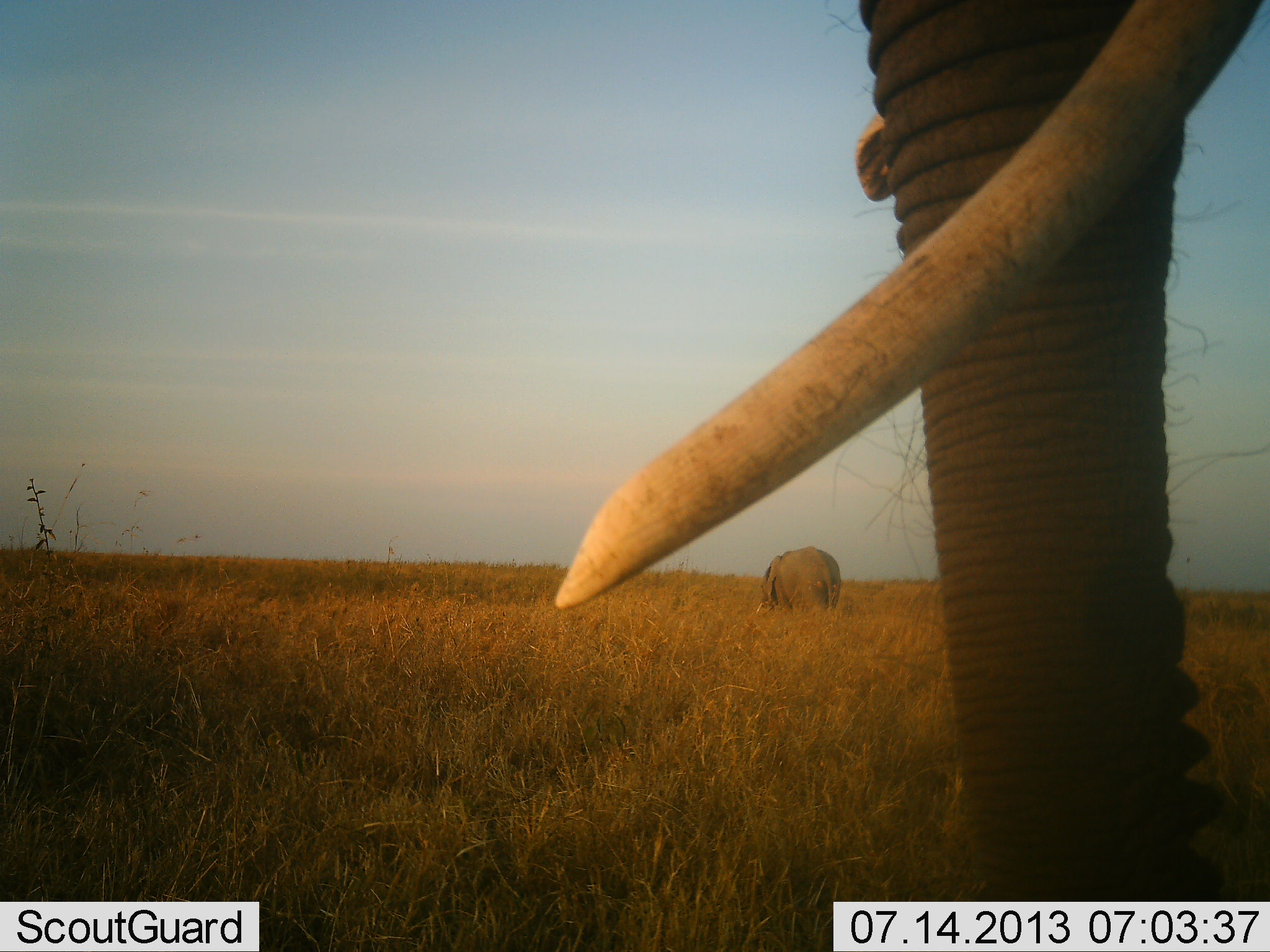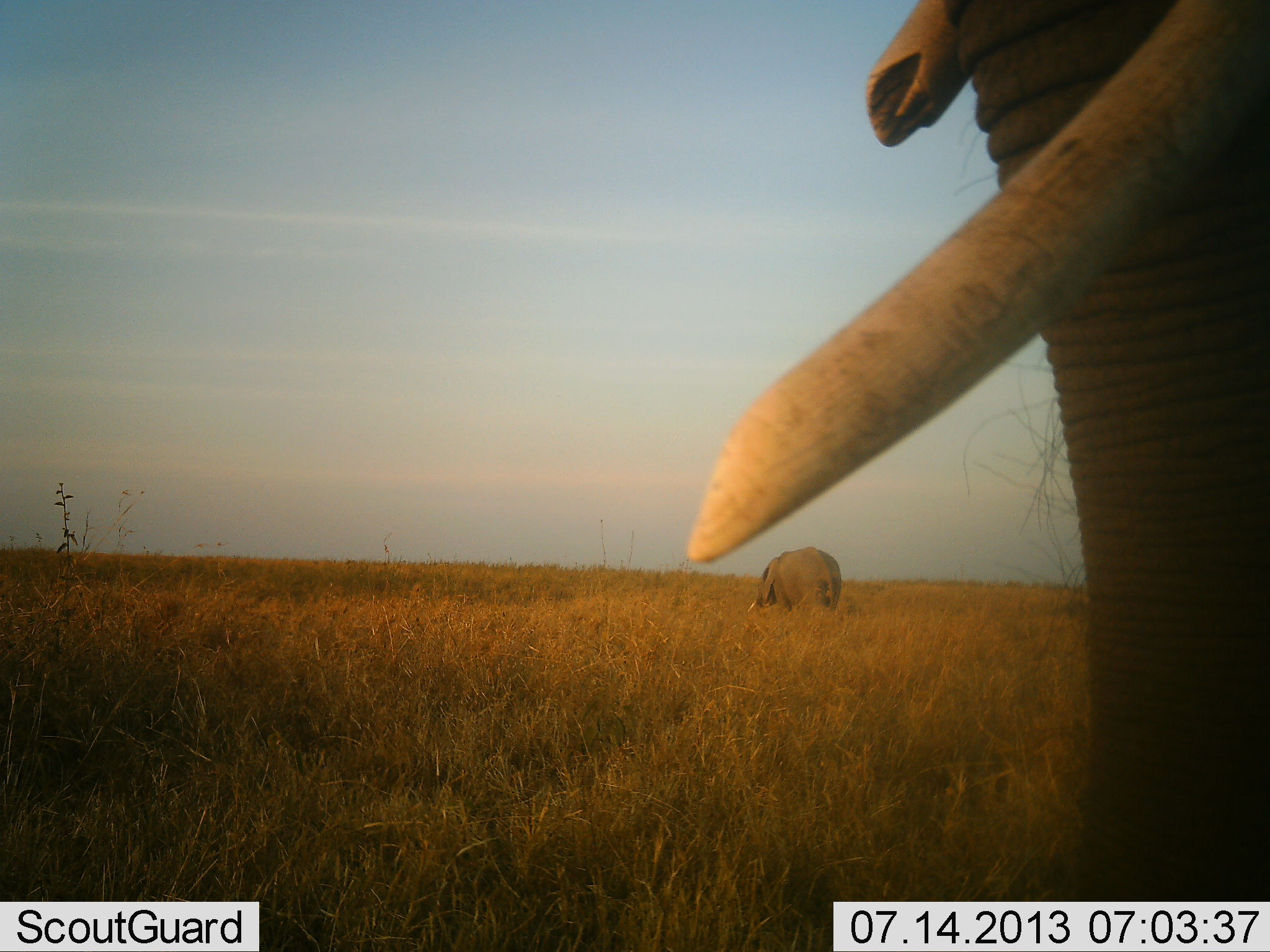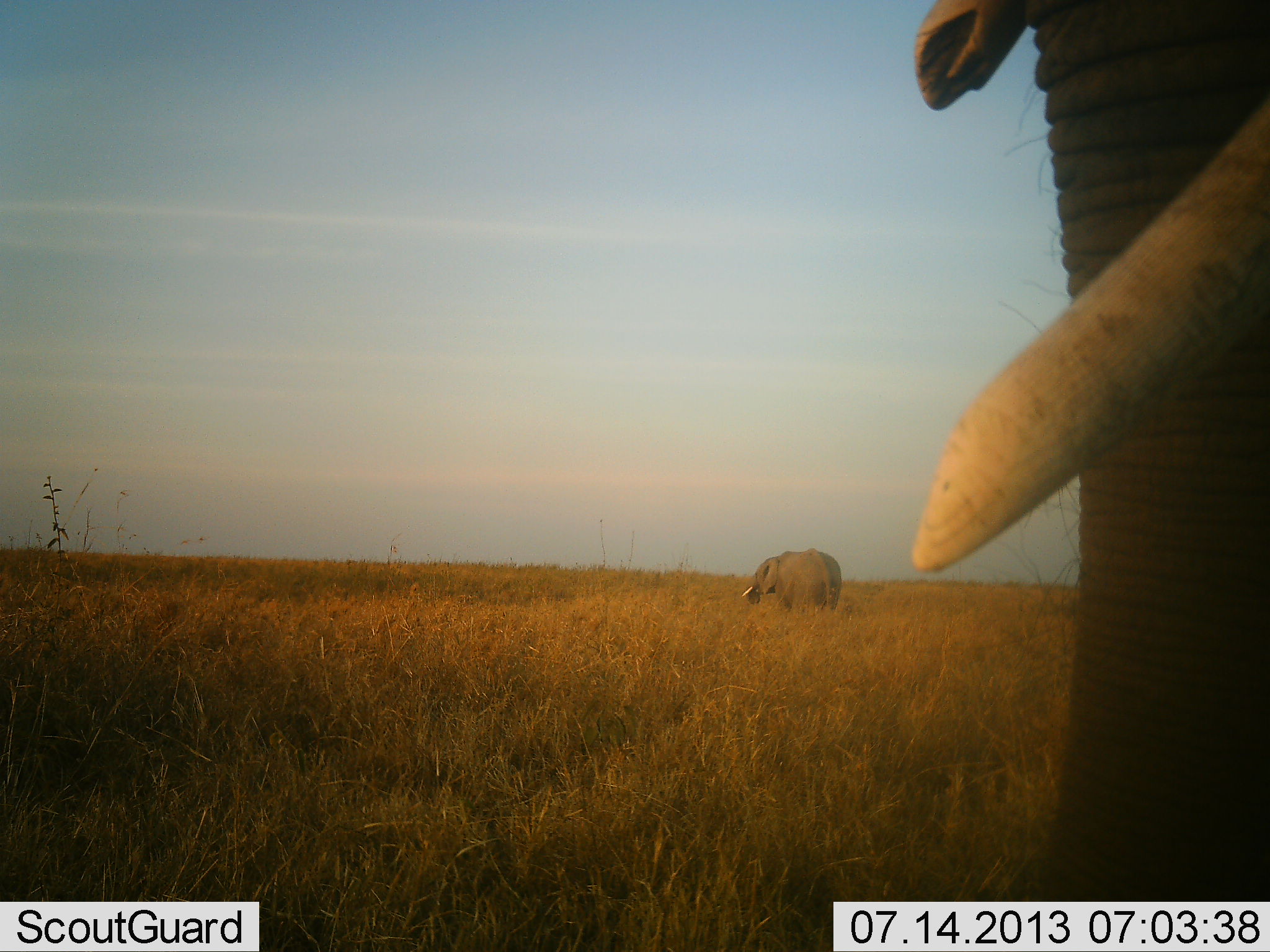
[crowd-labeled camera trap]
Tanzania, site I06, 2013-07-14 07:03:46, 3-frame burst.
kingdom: Animalia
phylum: Chordata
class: Mammalia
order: Proboscidea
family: Elephantidae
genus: Loxodonta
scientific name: Loxodonta africana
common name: african bush elephant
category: elephant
Elephant (african bush elephant) (Loxodonta africana), count 2. Behavior (volunteer vote fractions): standing 50%, resting 0%, moving 28%, interacting 0%. Young present (vote fraction): 0%. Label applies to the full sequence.